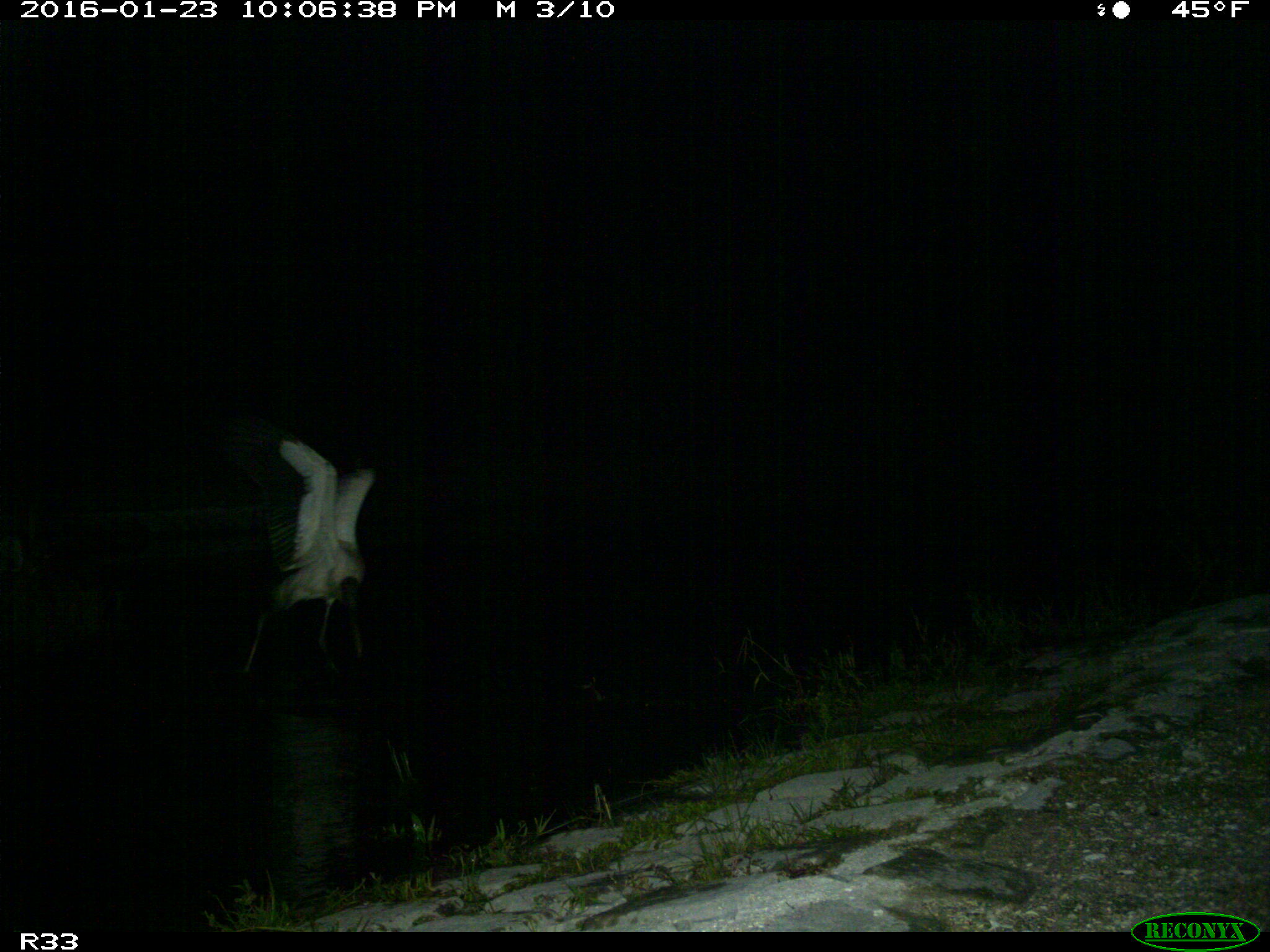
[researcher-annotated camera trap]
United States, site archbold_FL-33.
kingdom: Animalia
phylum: Chordata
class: Aves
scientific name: Aves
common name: birds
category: unidentified bird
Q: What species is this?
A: Unidentified bird (birds) (Aves).